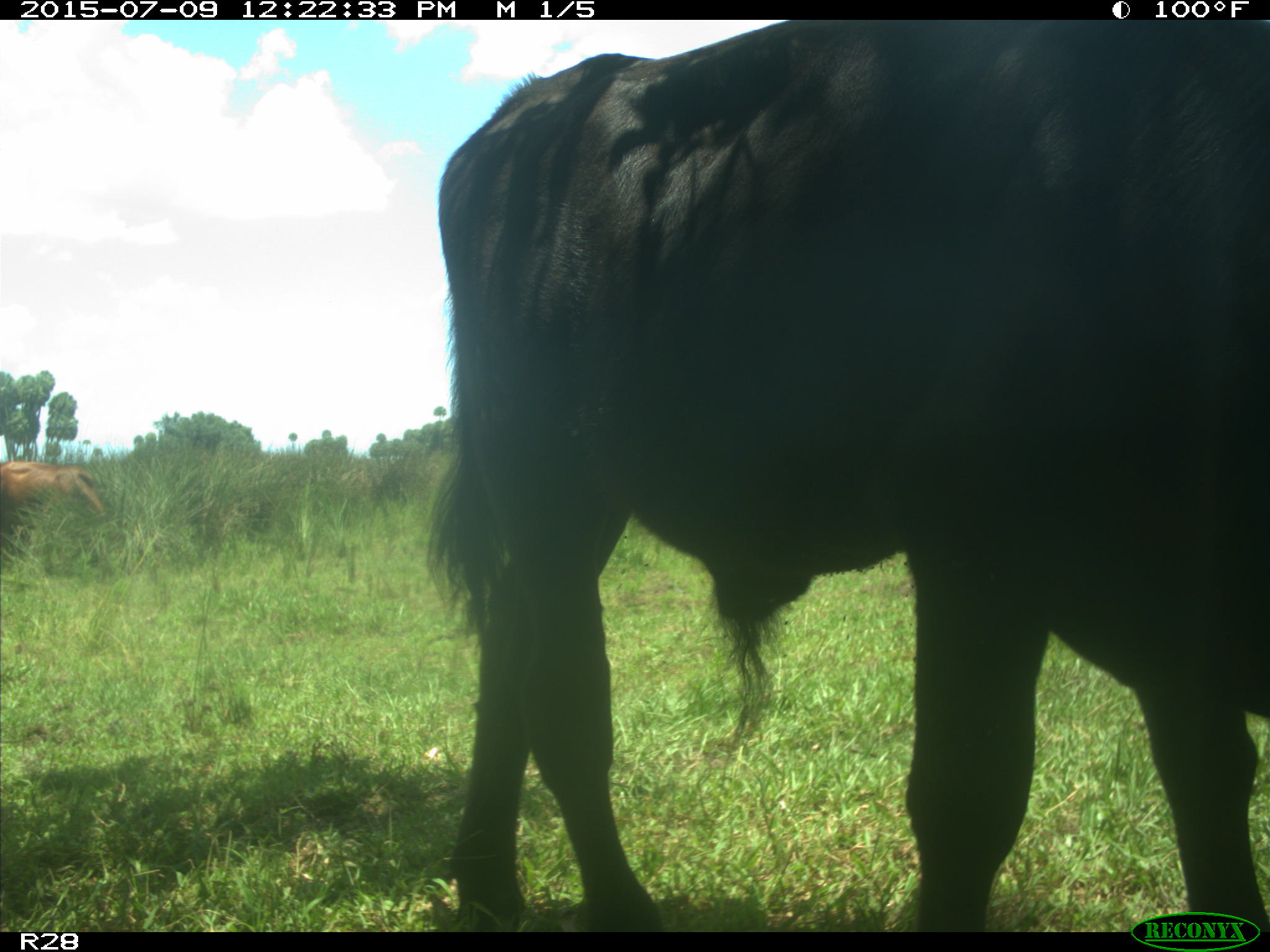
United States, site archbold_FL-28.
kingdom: Animalia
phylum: Chordata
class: Mammalia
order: Artiodactyla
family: Bovidae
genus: Bos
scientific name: Bos taurus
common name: domestic cow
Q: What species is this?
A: Bos taurus (domestic cow).